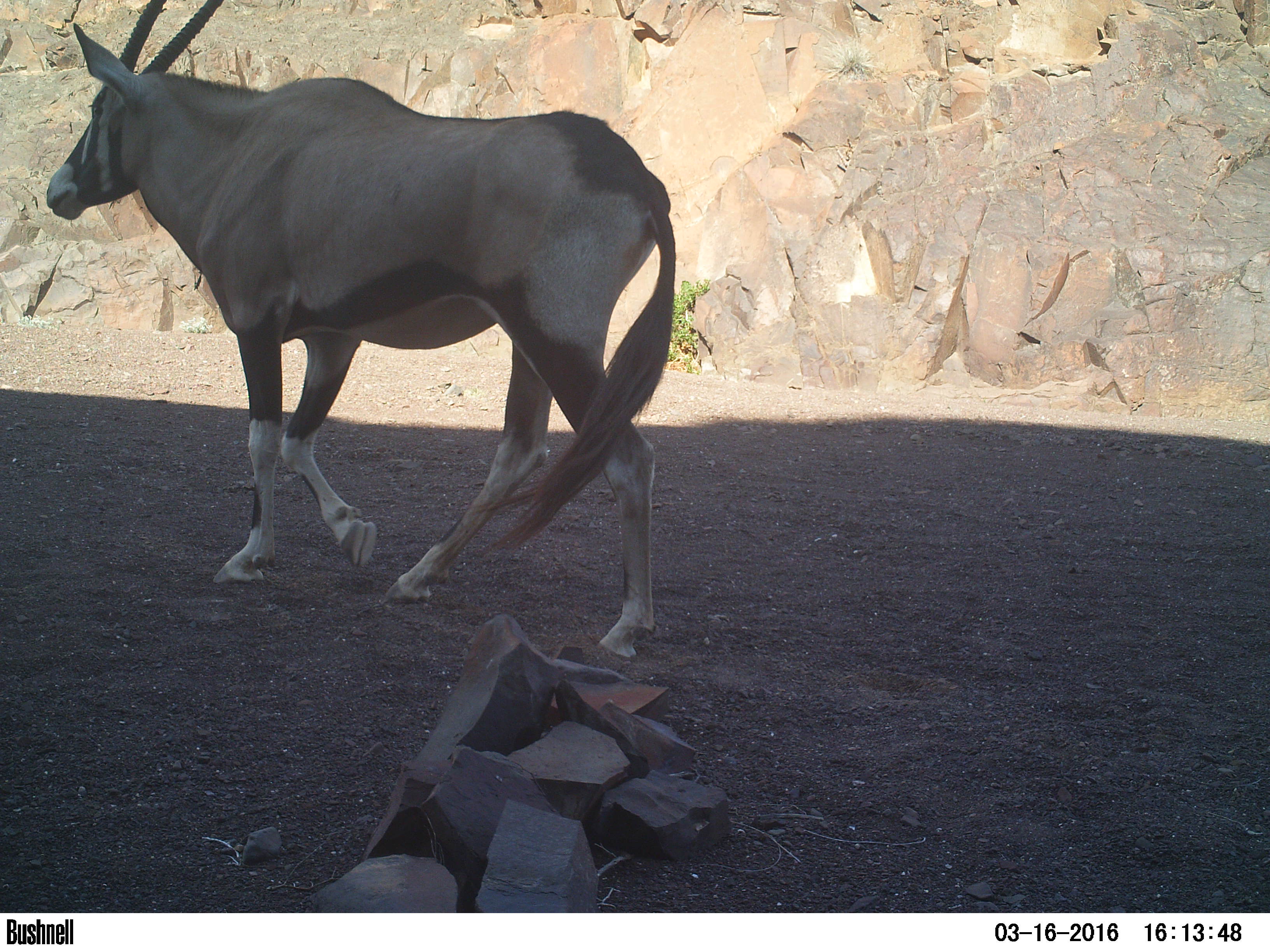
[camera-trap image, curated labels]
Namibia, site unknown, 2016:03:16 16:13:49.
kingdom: Animalia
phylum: Chordata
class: Mammalia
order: Artiodactyla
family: Bovidae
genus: Oryx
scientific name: Oryx gazella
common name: gemsbok